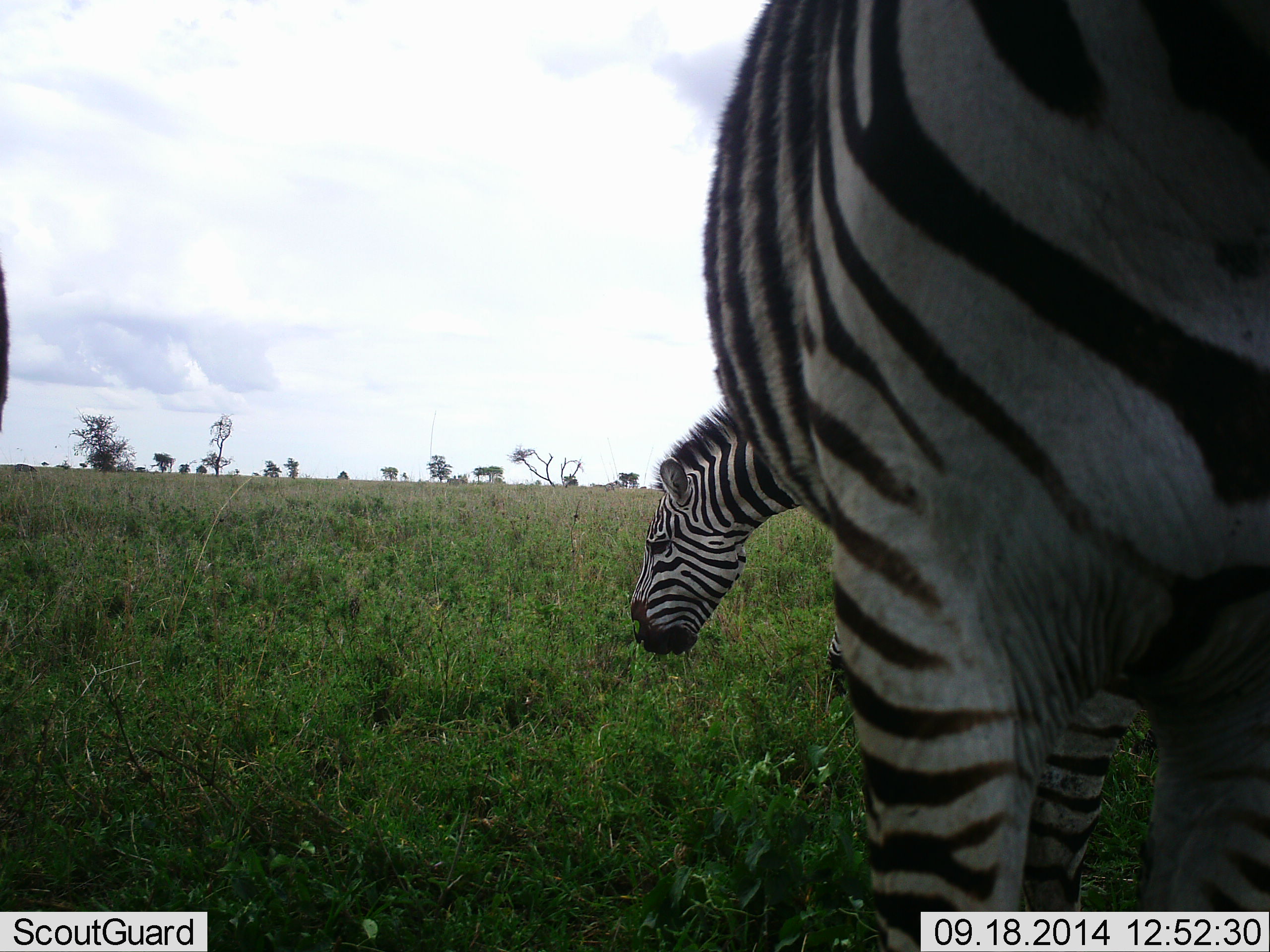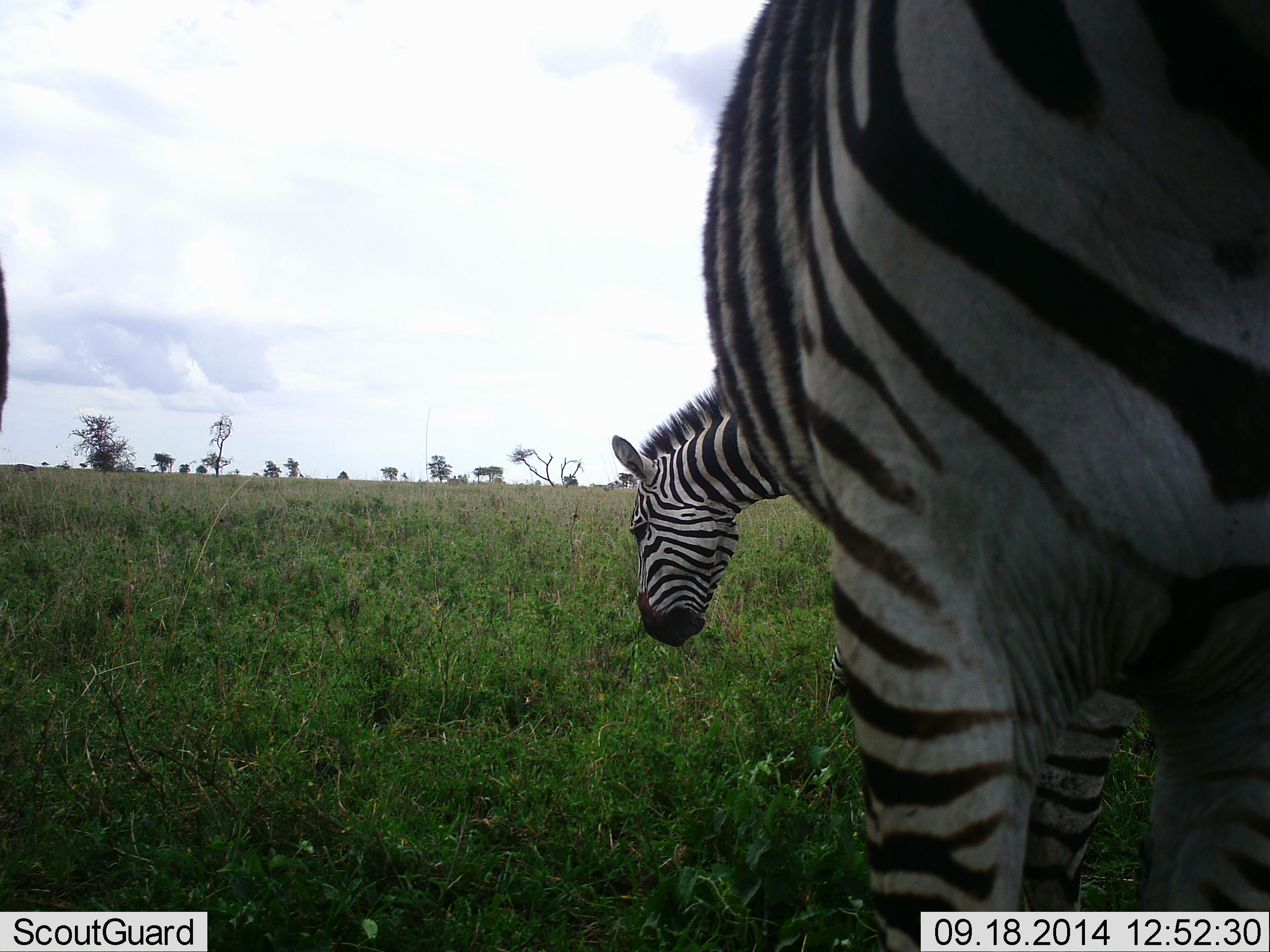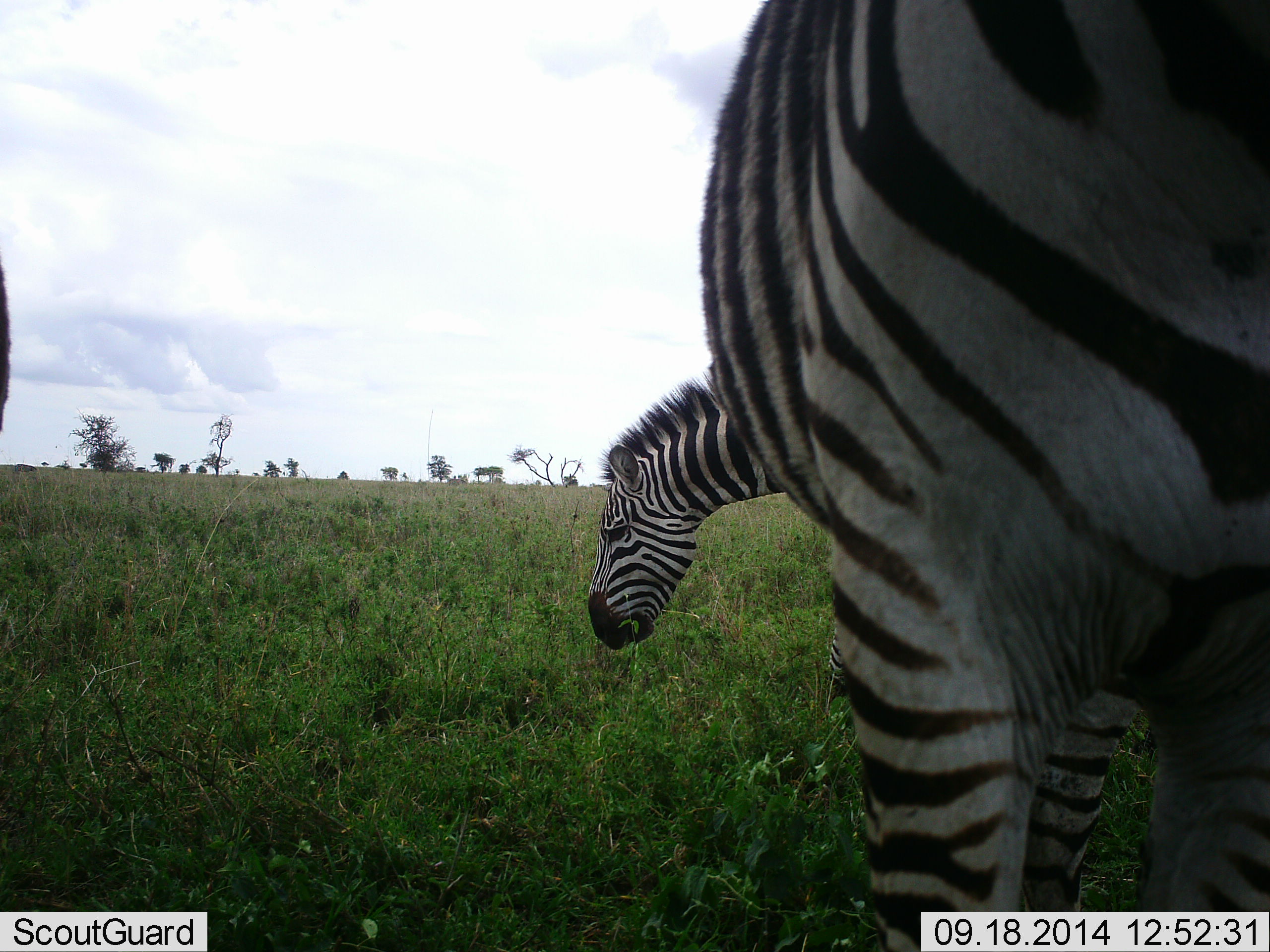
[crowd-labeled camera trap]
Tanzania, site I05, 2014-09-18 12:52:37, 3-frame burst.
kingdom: Animalia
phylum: Chordata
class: Mammalia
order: Perissodactyla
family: Equidae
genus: Equus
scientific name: Equus quagga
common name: plains zebra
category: zebra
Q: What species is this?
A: Zebra (plains zebra) (Equus quagga).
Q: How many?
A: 2.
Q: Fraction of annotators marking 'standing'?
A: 80%.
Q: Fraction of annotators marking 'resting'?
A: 0%.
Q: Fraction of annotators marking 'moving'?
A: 0%.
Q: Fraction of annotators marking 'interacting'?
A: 0%.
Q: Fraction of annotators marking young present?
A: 0%.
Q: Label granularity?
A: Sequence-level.